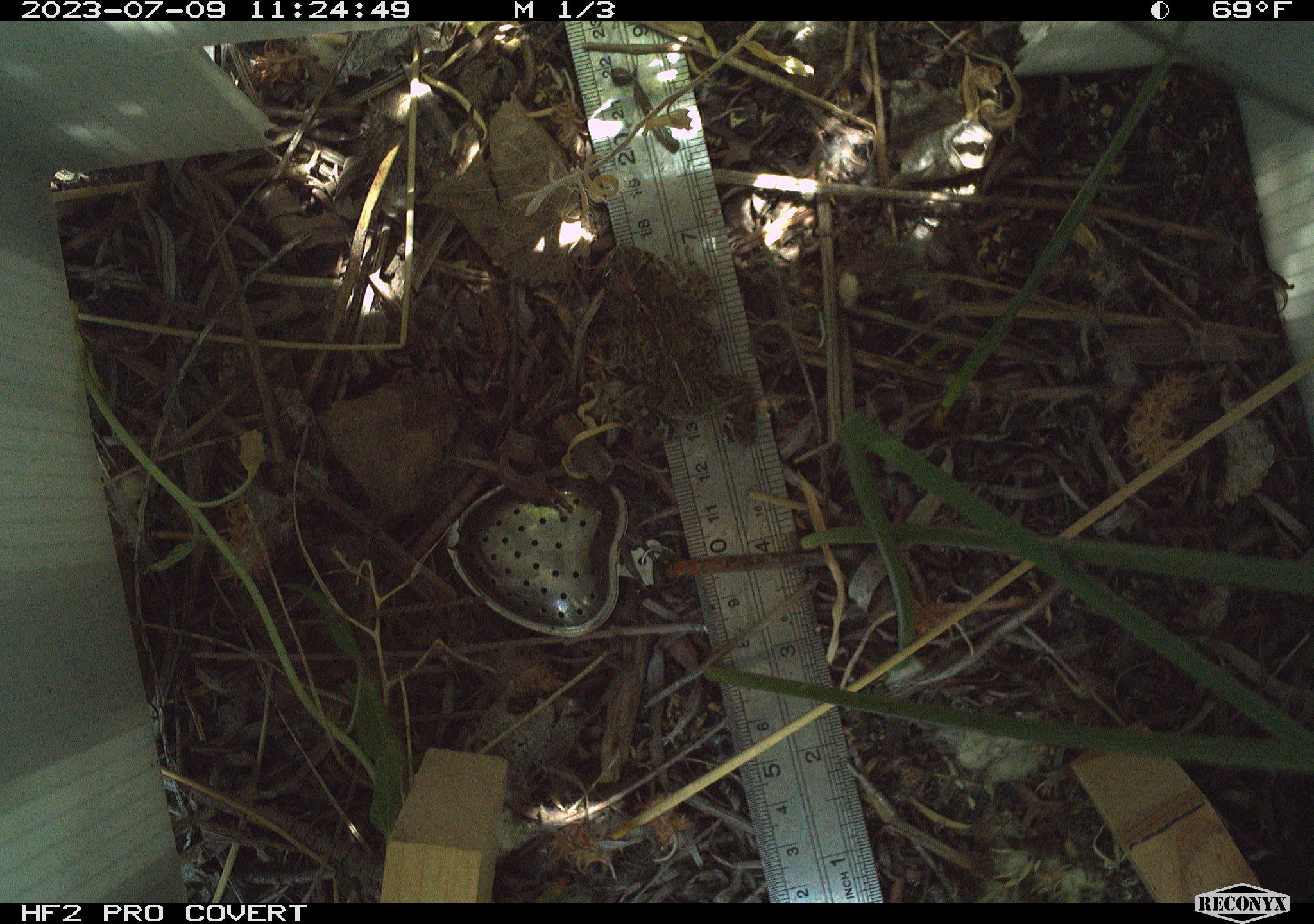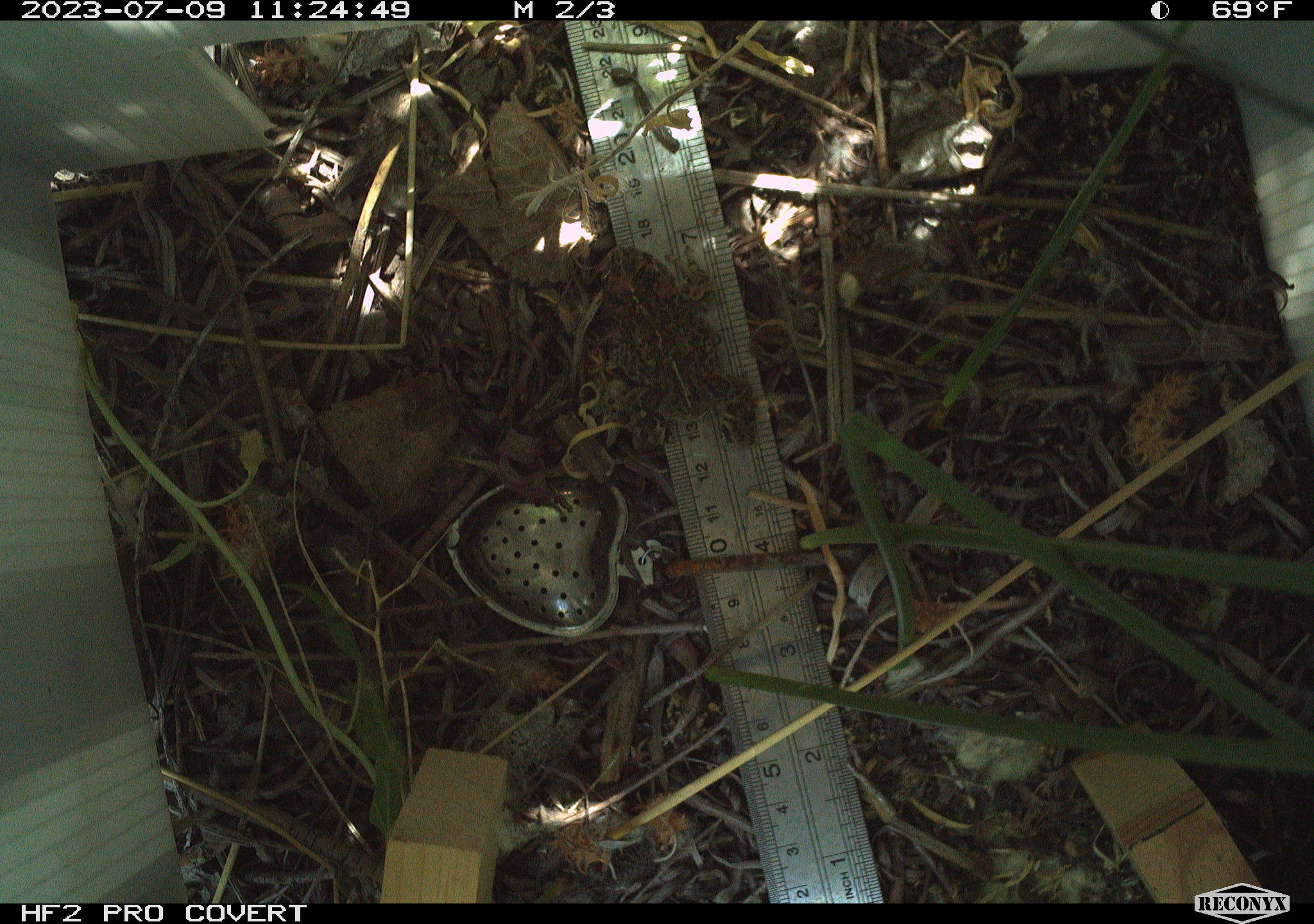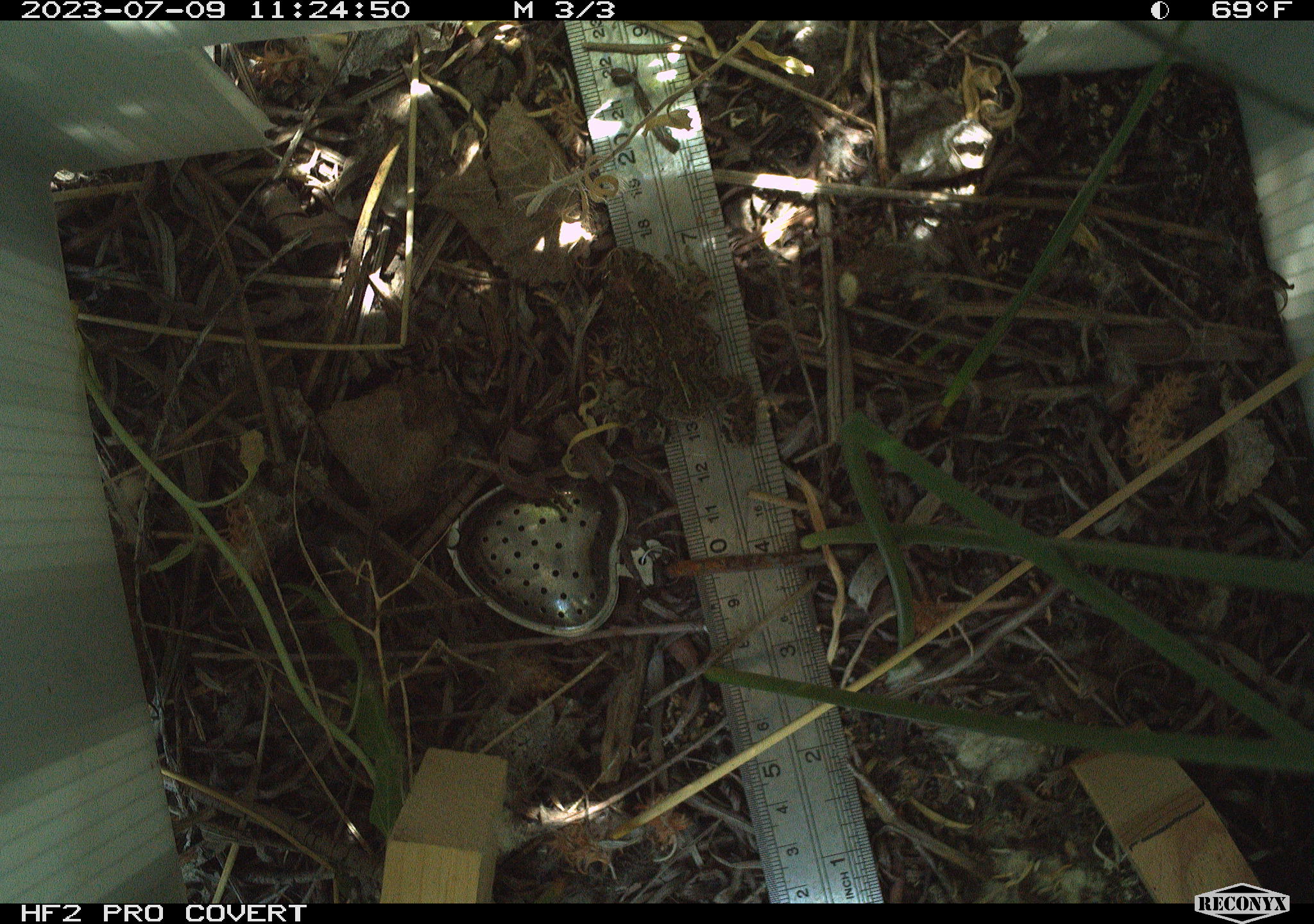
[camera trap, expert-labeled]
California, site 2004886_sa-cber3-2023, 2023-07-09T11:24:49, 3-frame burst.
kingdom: Animalia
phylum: Chordata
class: Amphibia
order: Anura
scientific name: Anura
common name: frogs